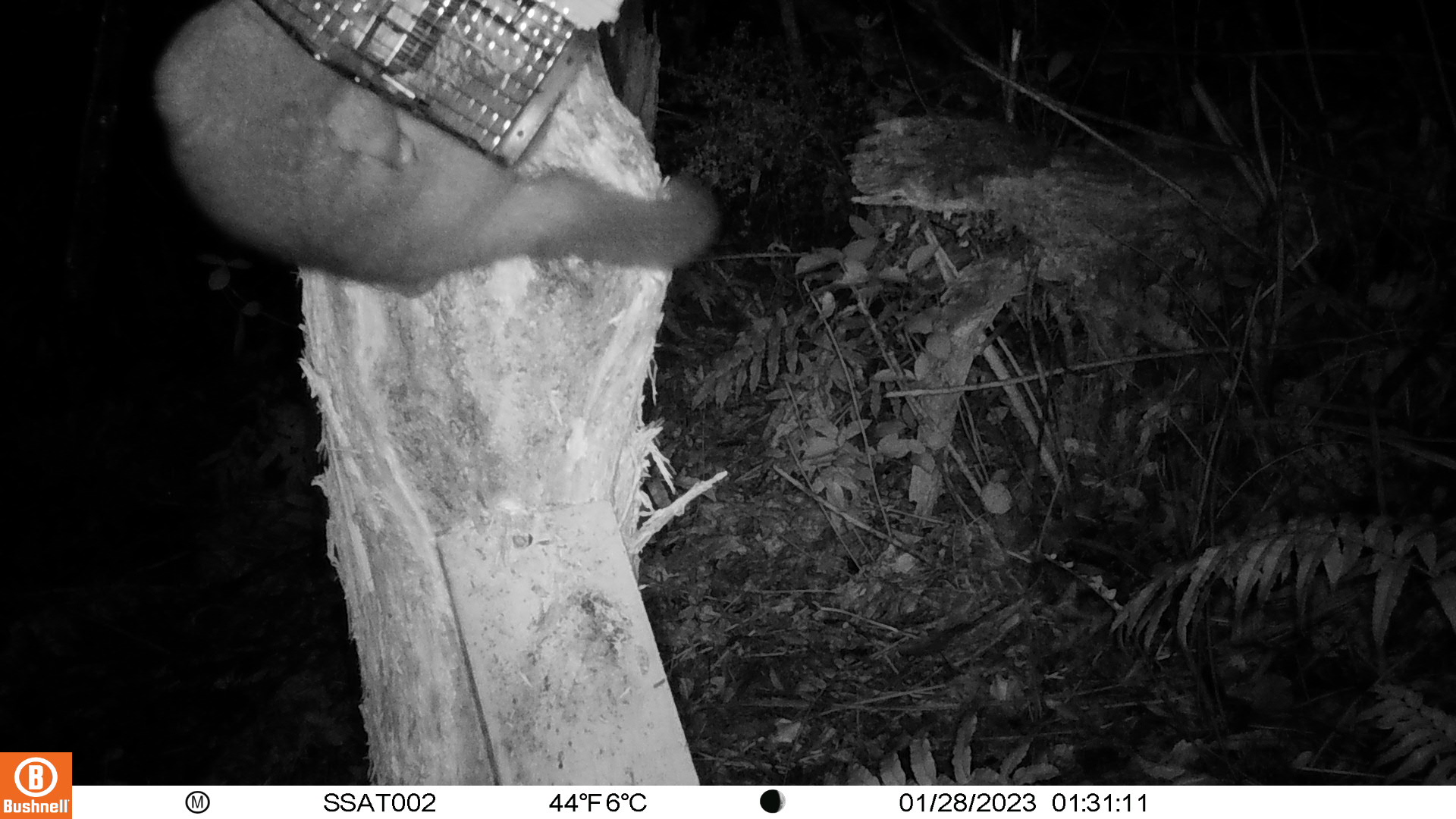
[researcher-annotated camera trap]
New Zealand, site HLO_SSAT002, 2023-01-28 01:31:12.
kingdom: Animalia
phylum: Chordata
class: Mammalia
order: Diprotodontia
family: Phalangeridae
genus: Trichosurus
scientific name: Trichosurus vulpecula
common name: common brushtail possum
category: possum